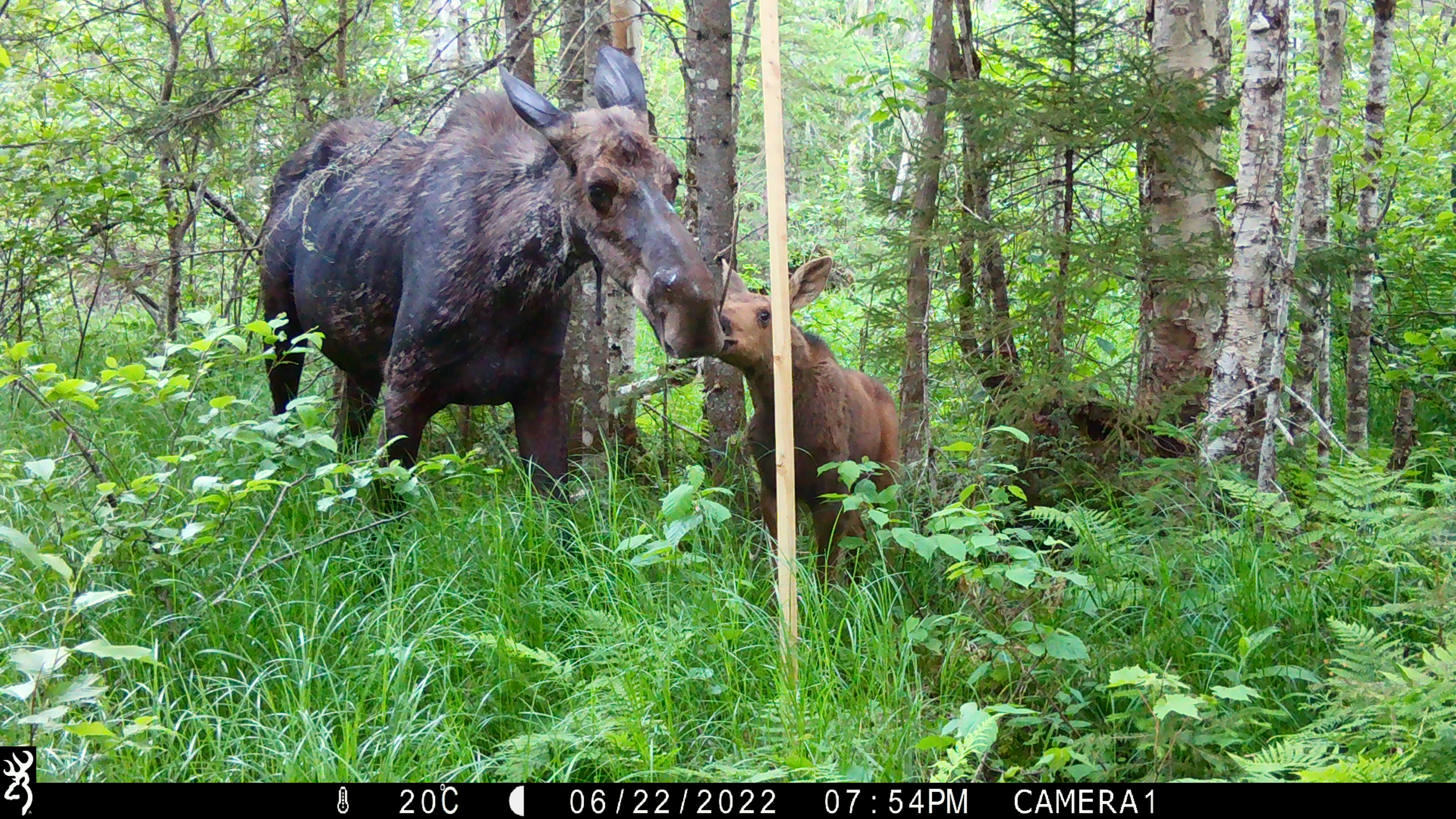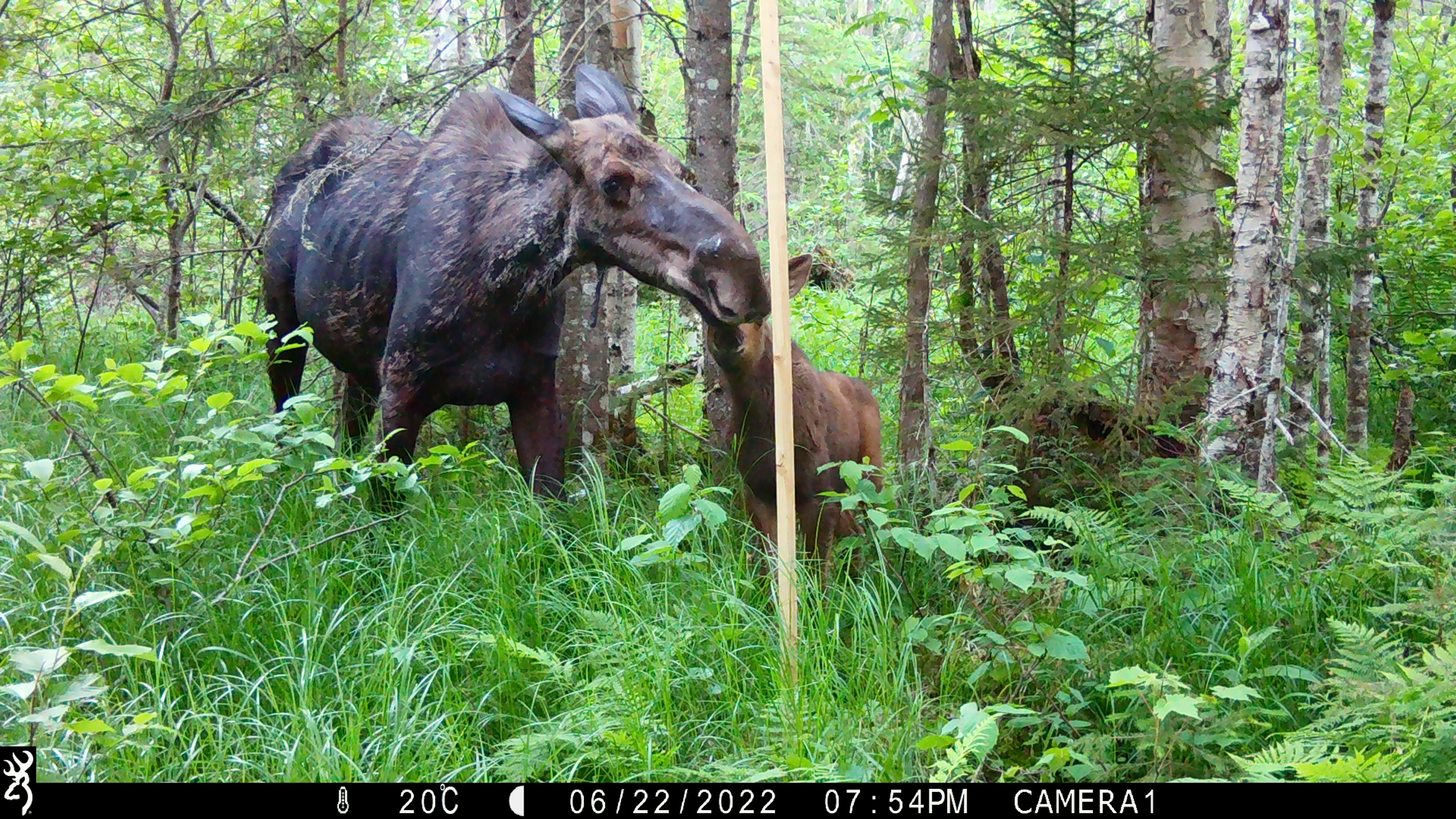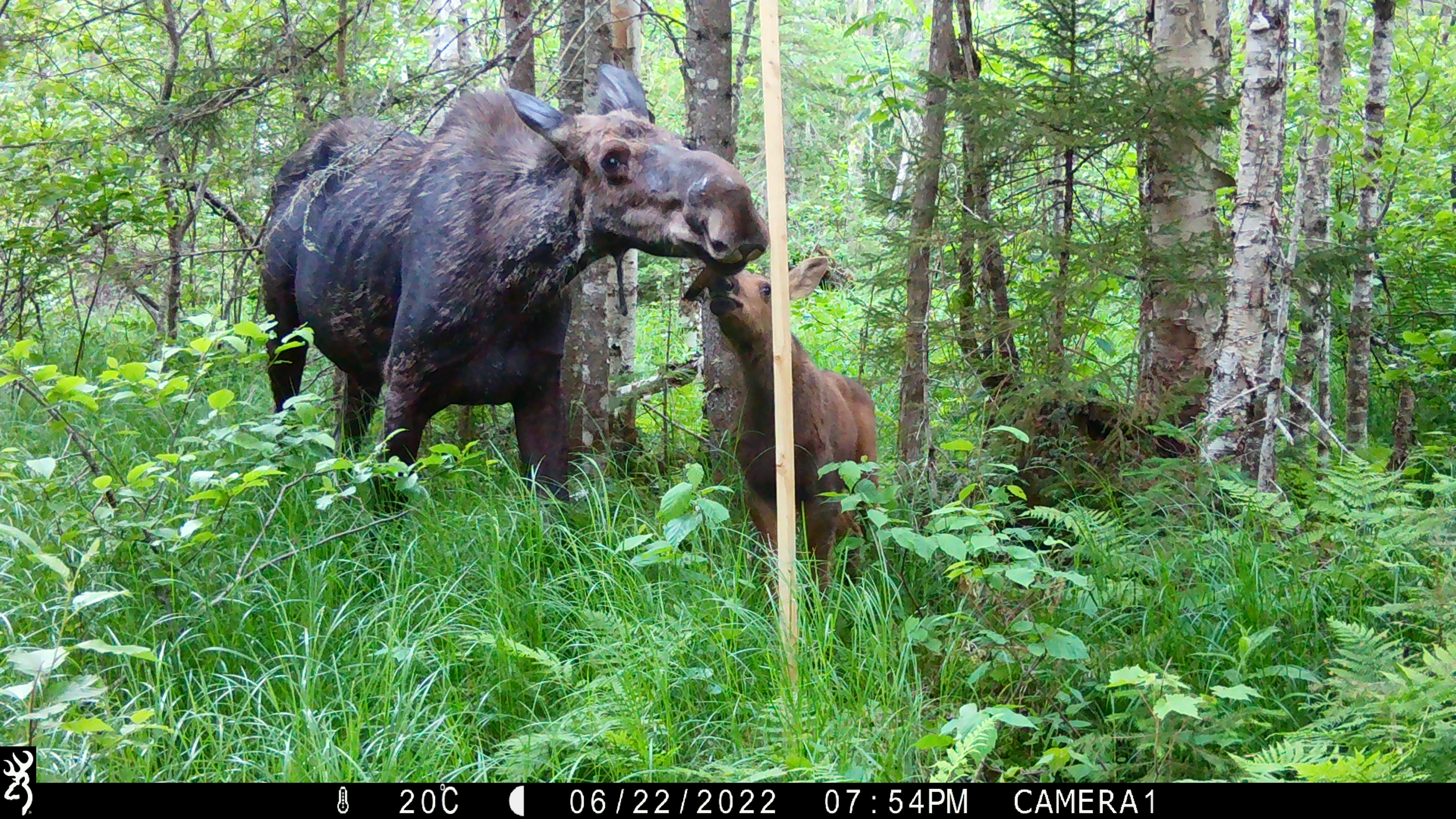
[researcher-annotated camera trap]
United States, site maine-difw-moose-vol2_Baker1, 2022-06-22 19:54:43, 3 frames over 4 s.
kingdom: Animalia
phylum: Chordata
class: Mammalia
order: Artiodactyla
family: Cervidae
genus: Alces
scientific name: Alces alces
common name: moose